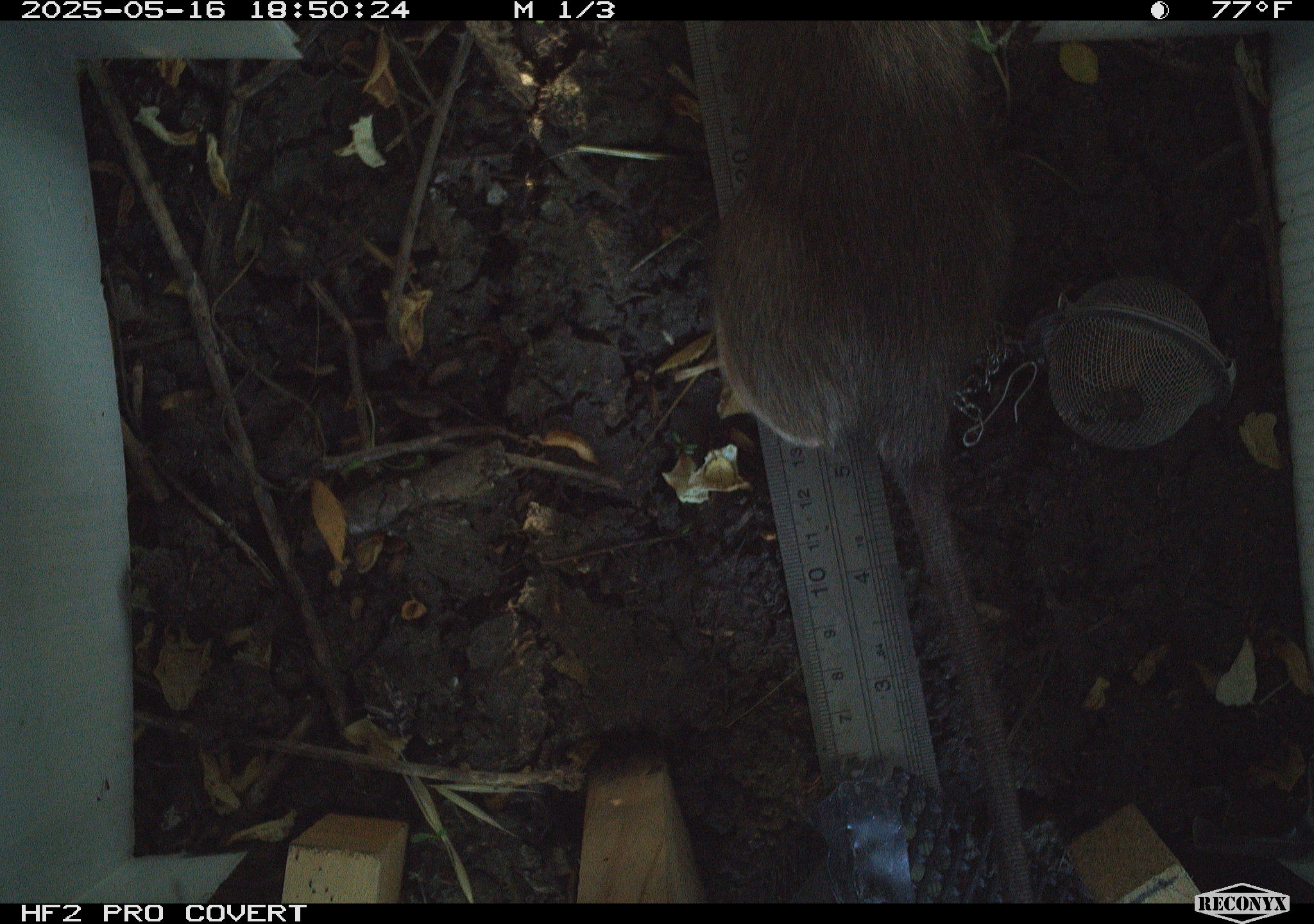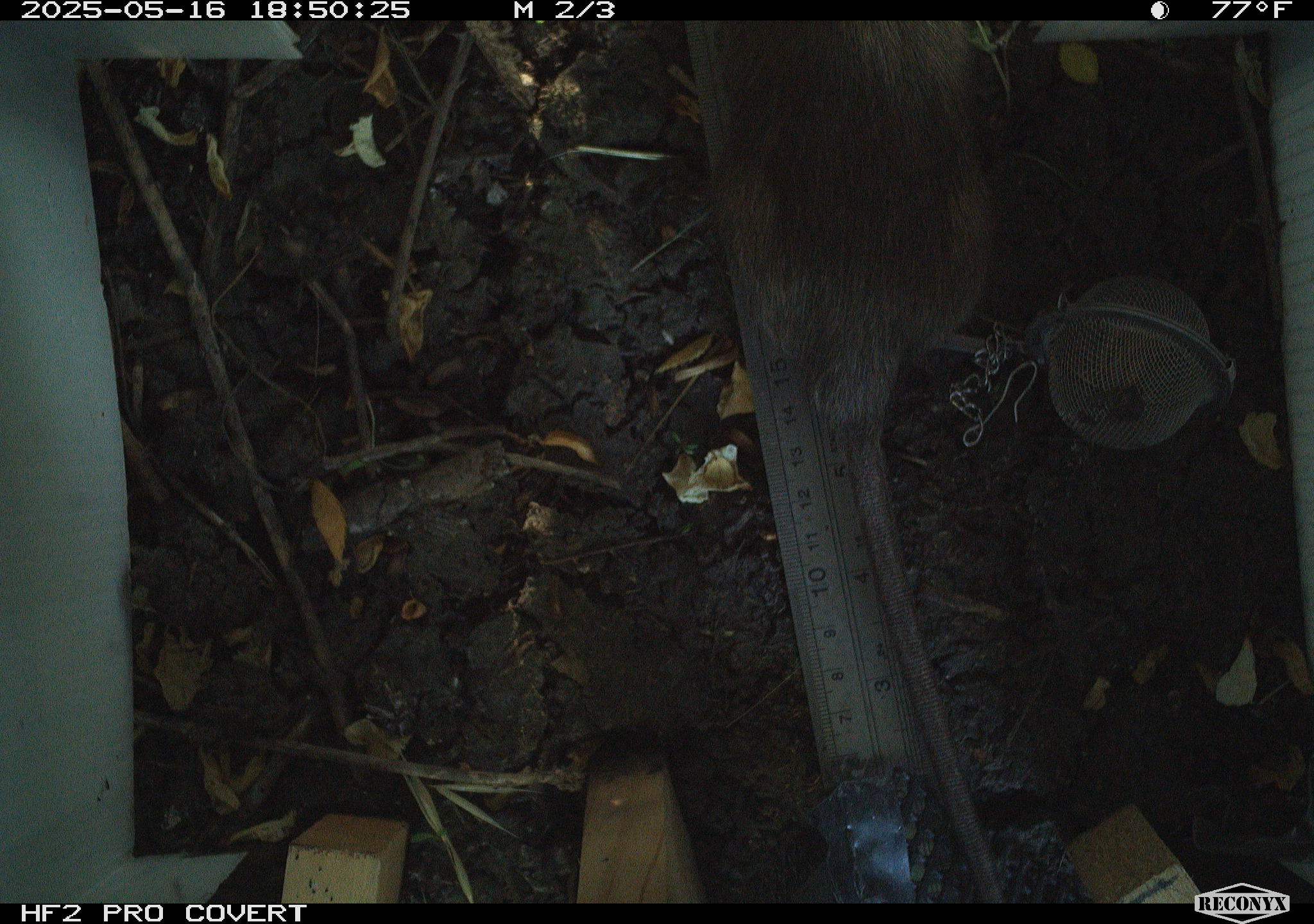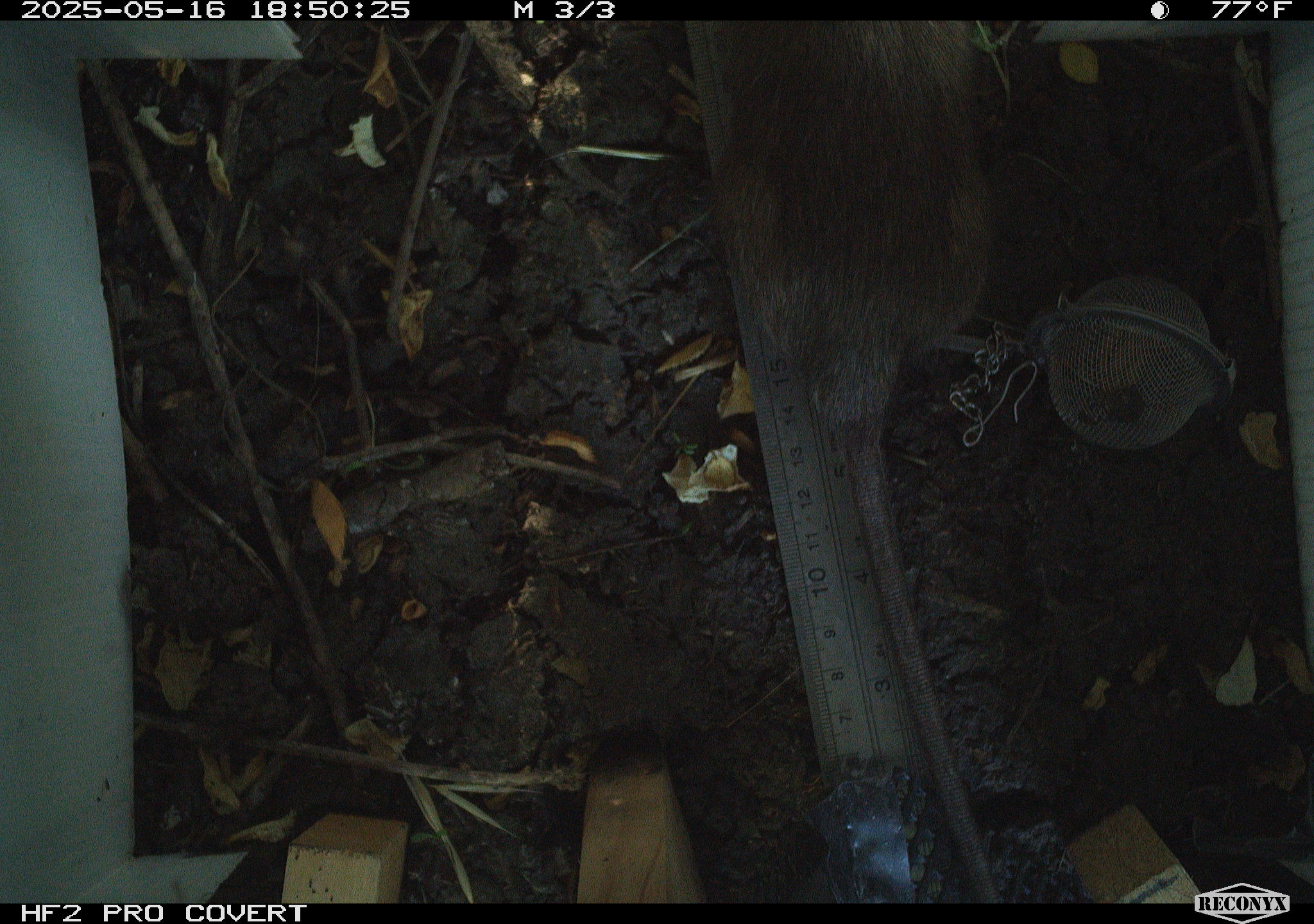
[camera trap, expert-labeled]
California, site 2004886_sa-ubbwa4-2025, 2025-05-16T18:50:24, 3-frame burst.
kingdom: Animalia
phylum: Chordata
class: Mammalia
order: Rodentia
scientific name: Rodentia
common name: rodent